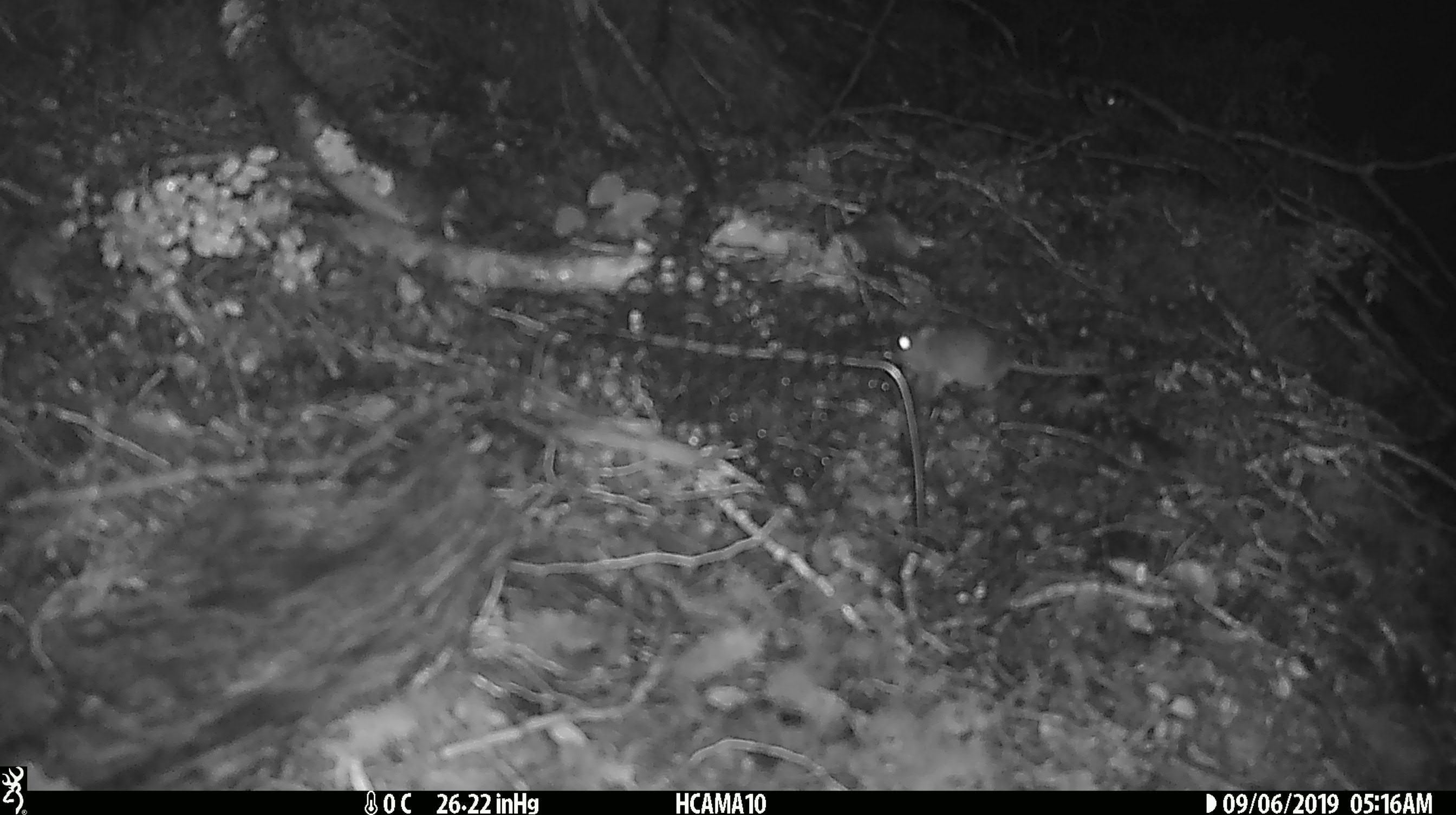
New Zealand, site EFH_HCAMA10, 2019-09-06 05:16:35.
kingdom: Animalia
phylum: Chordata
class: Mammalia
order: Rodentia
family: Muridae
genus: Mus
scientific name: Mus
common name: mouse